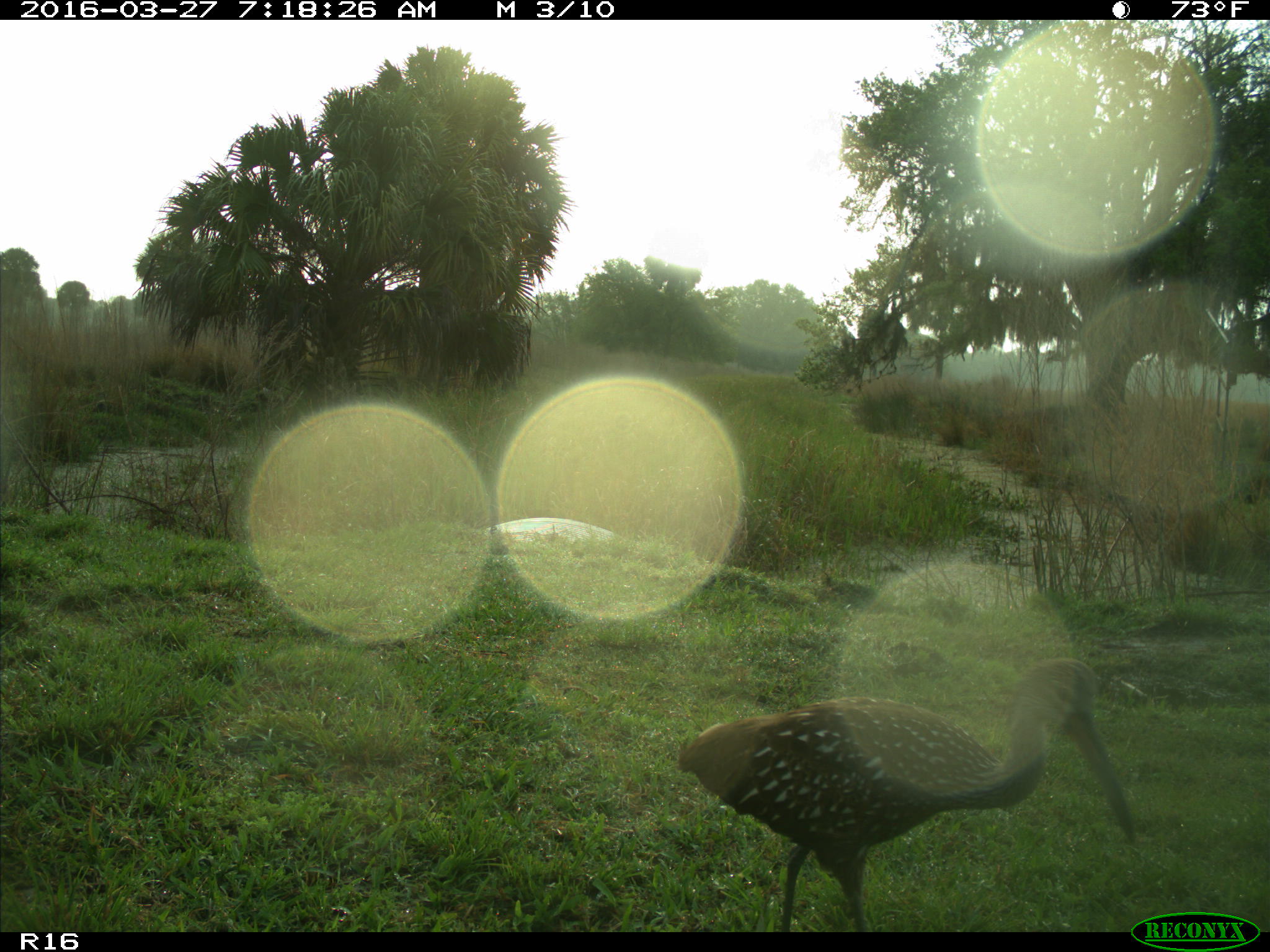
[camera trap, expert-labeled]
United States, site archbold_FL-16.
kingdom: Animalia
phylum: Chordata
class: Aves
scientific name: Aves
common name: birds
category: unidentified bird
Unidentified bird (birds) (Aves).